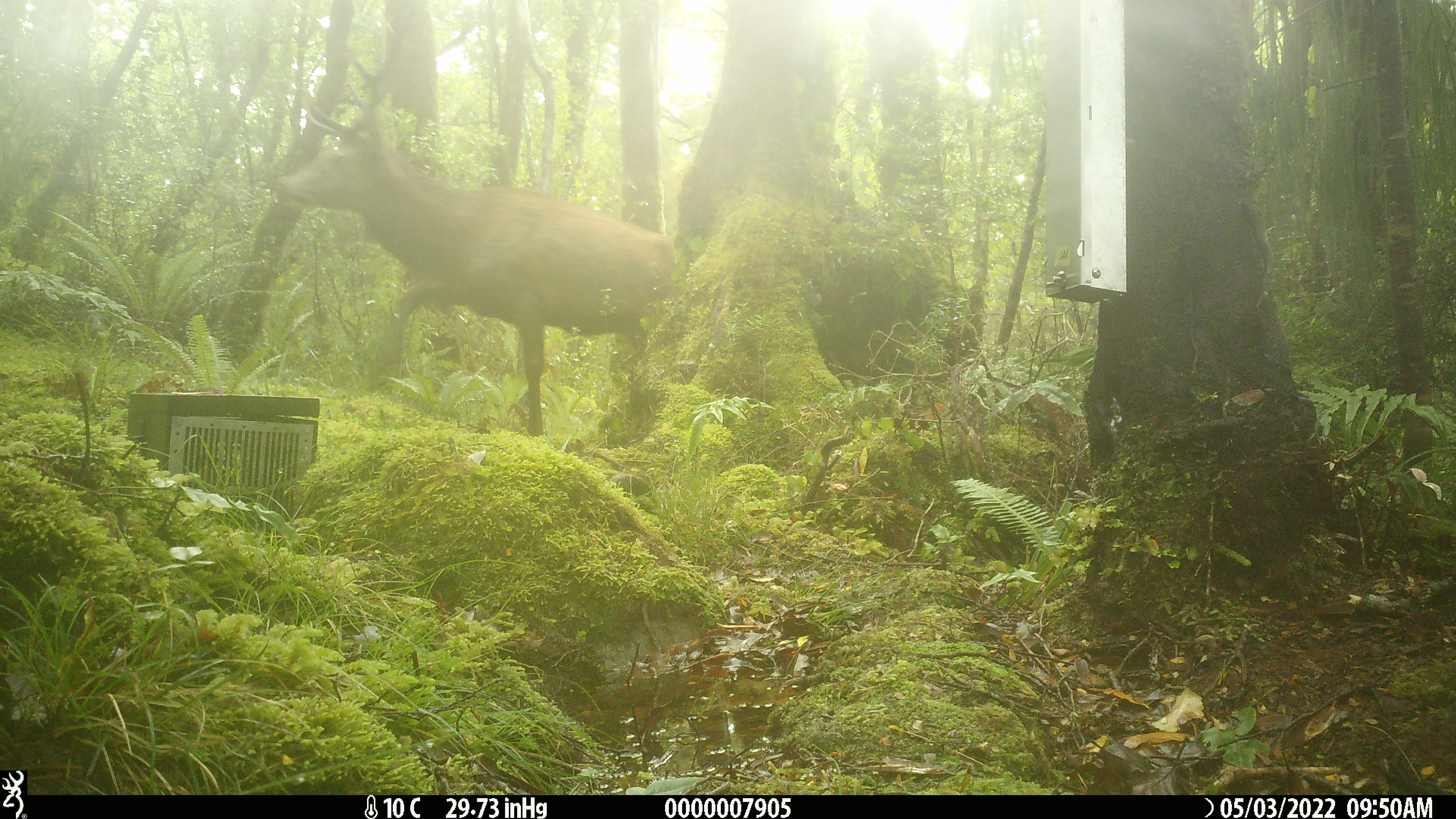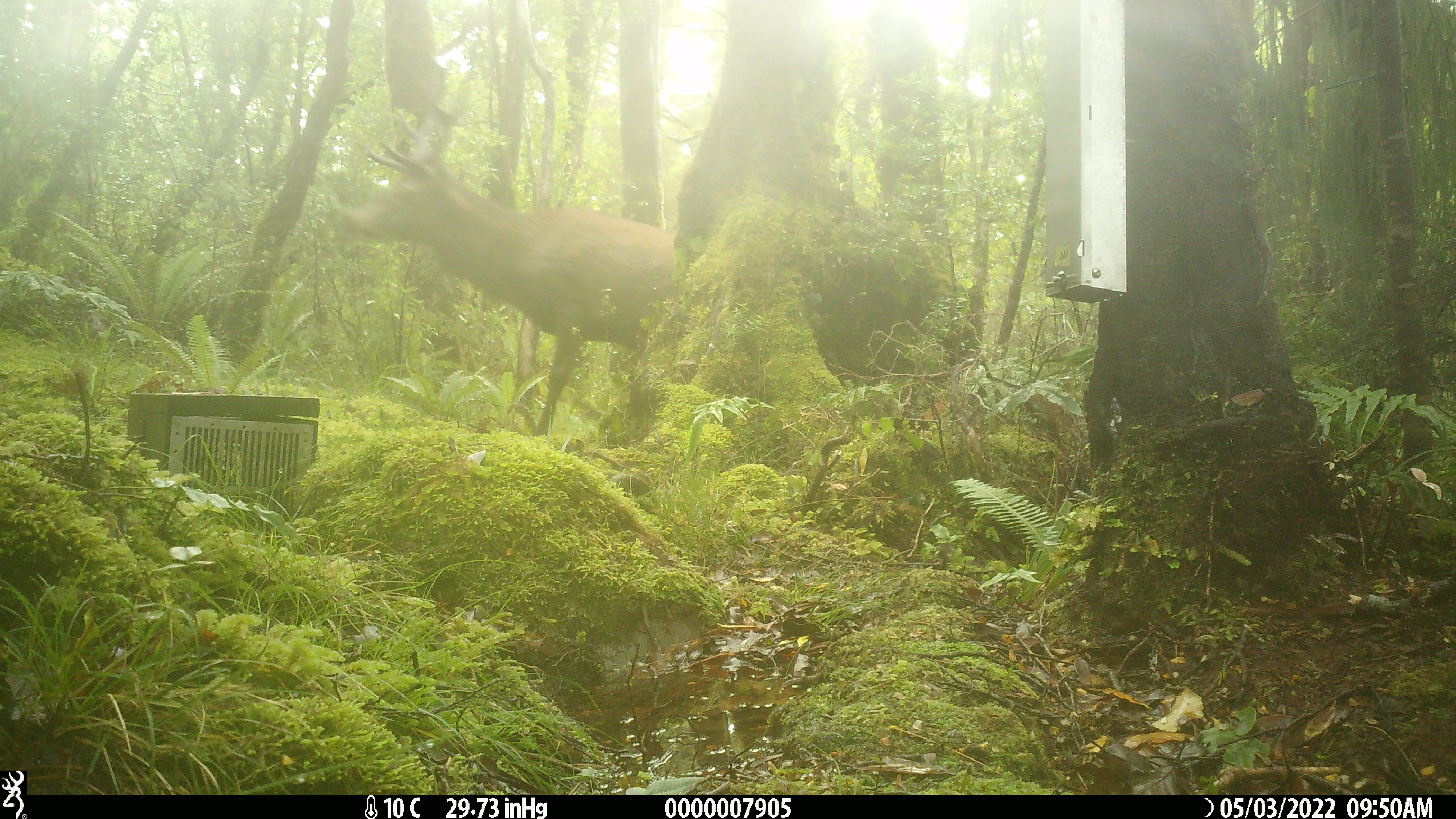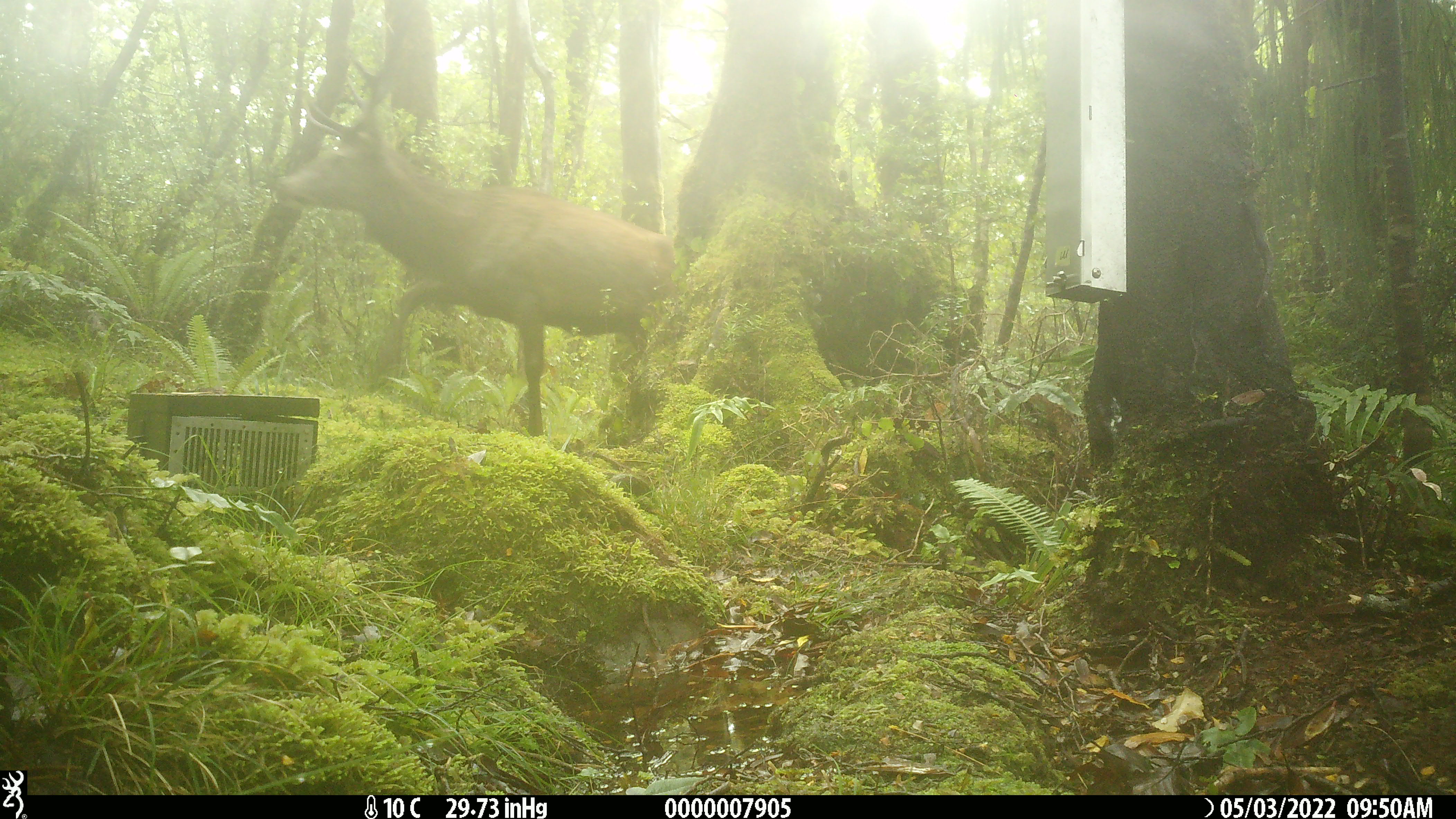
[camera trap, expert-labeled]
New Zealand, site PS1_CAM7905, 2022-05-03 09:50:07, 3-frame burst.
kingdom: Animalia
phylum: Chordata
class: Mammalia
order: Artiodactyla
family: Cervidae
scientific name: Cervidae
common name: deer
Deer (Cervidae).